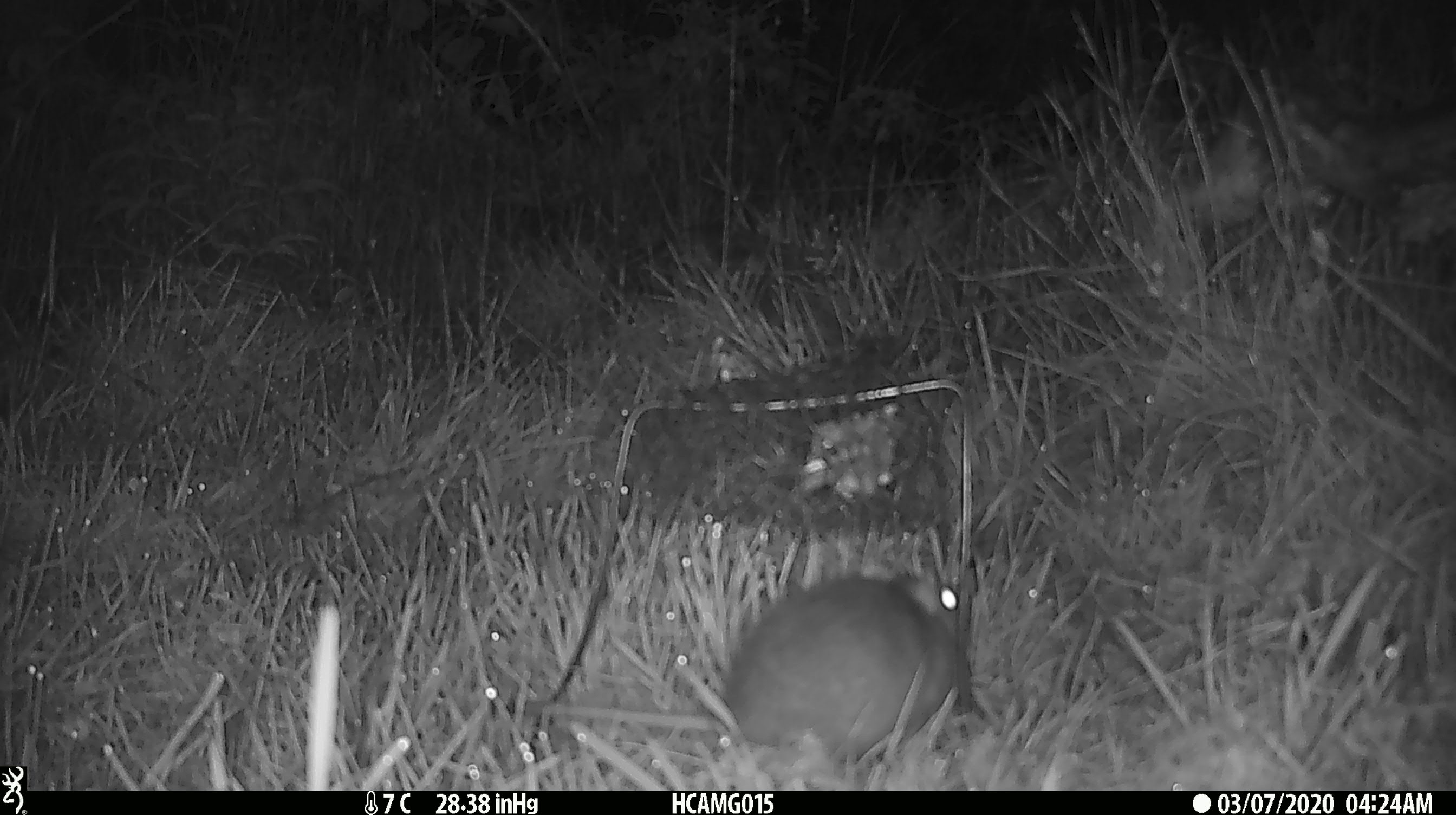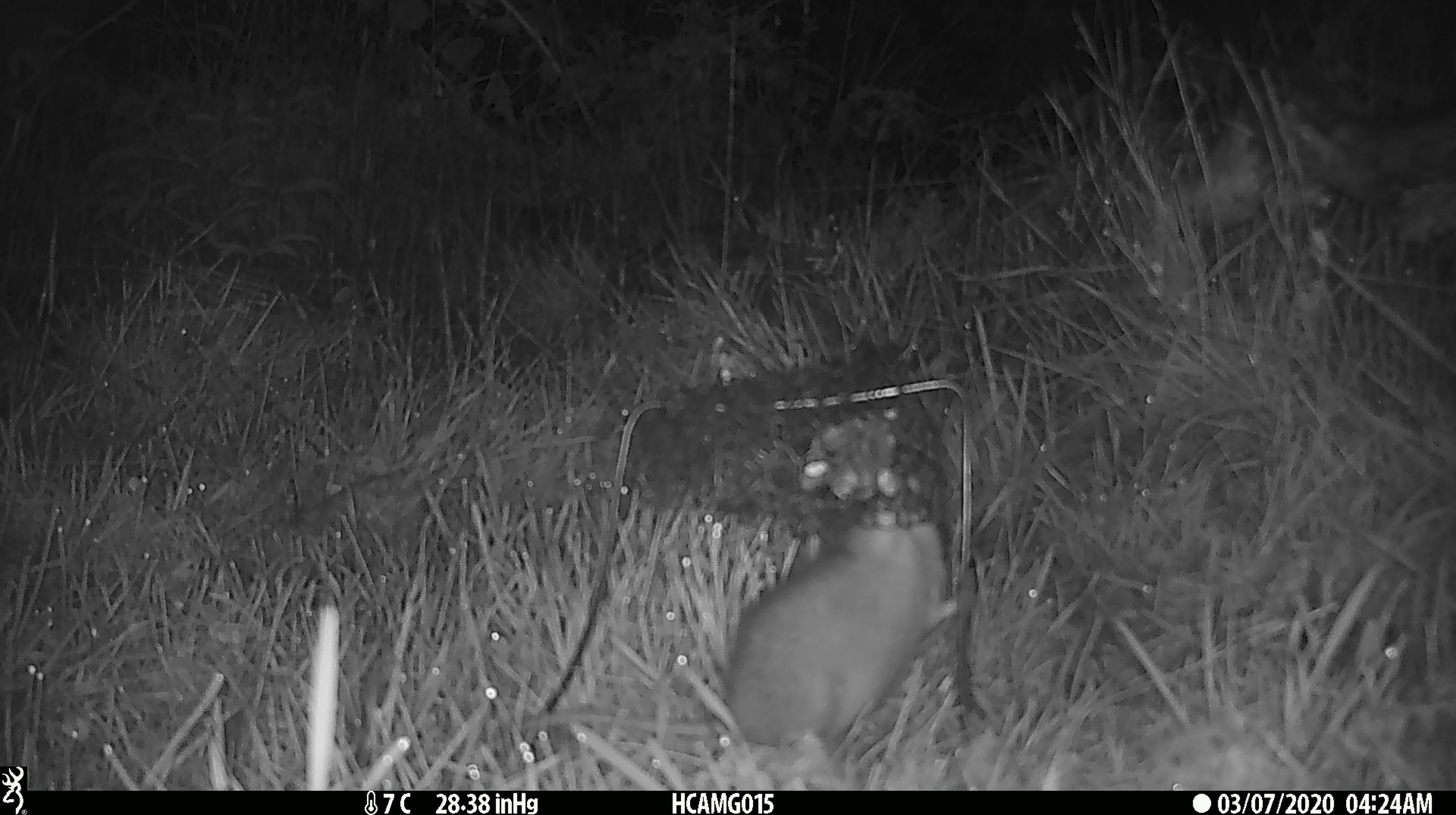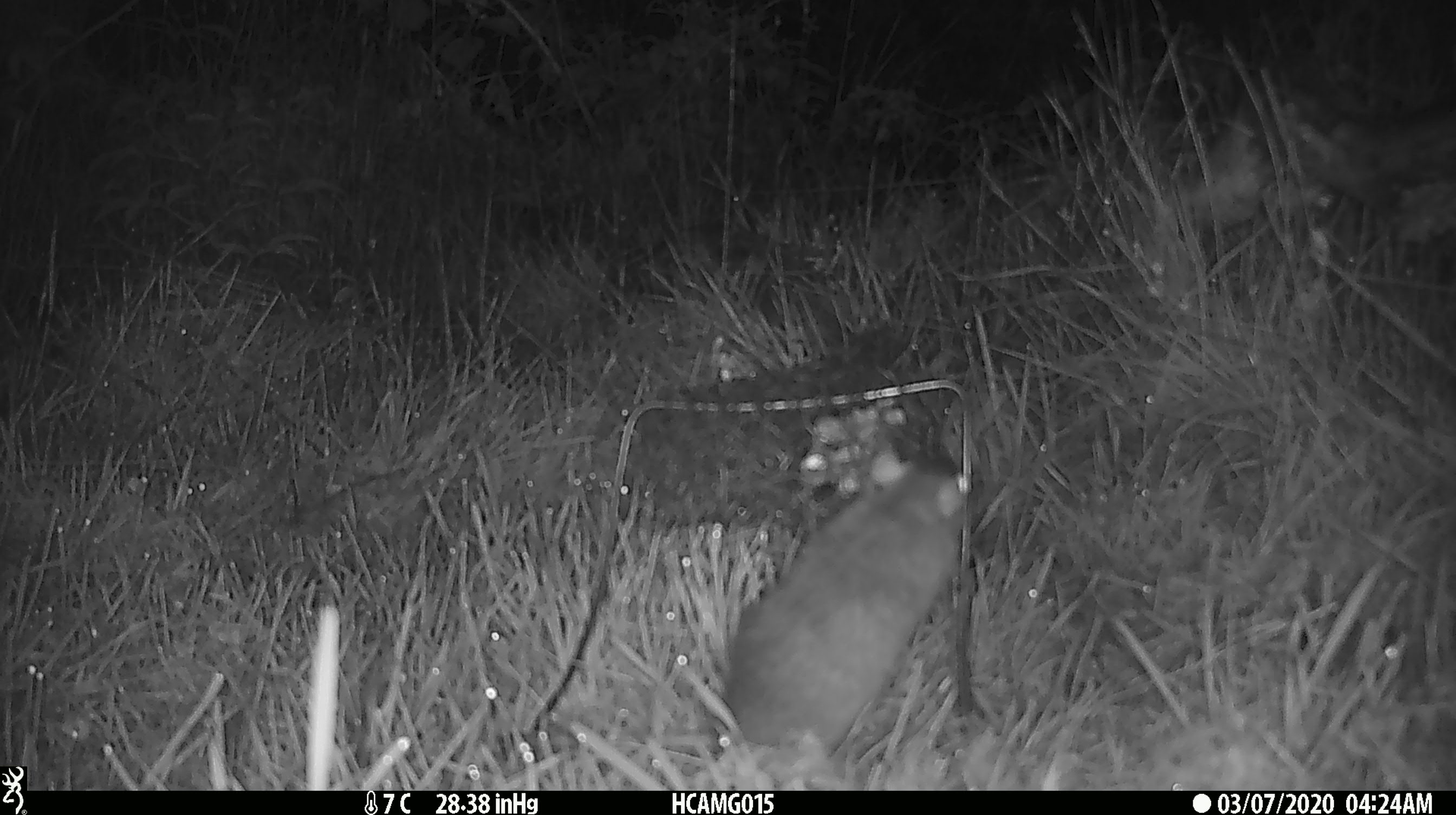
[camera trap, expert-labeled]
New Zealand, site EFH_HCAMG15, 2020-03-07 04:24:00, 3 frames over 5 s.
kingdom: Animalia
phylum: Chordata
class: Mammalia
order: Rodentia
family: Muridae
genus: Rattus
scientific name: Rattus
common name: rat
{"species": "rat (Rattus)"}